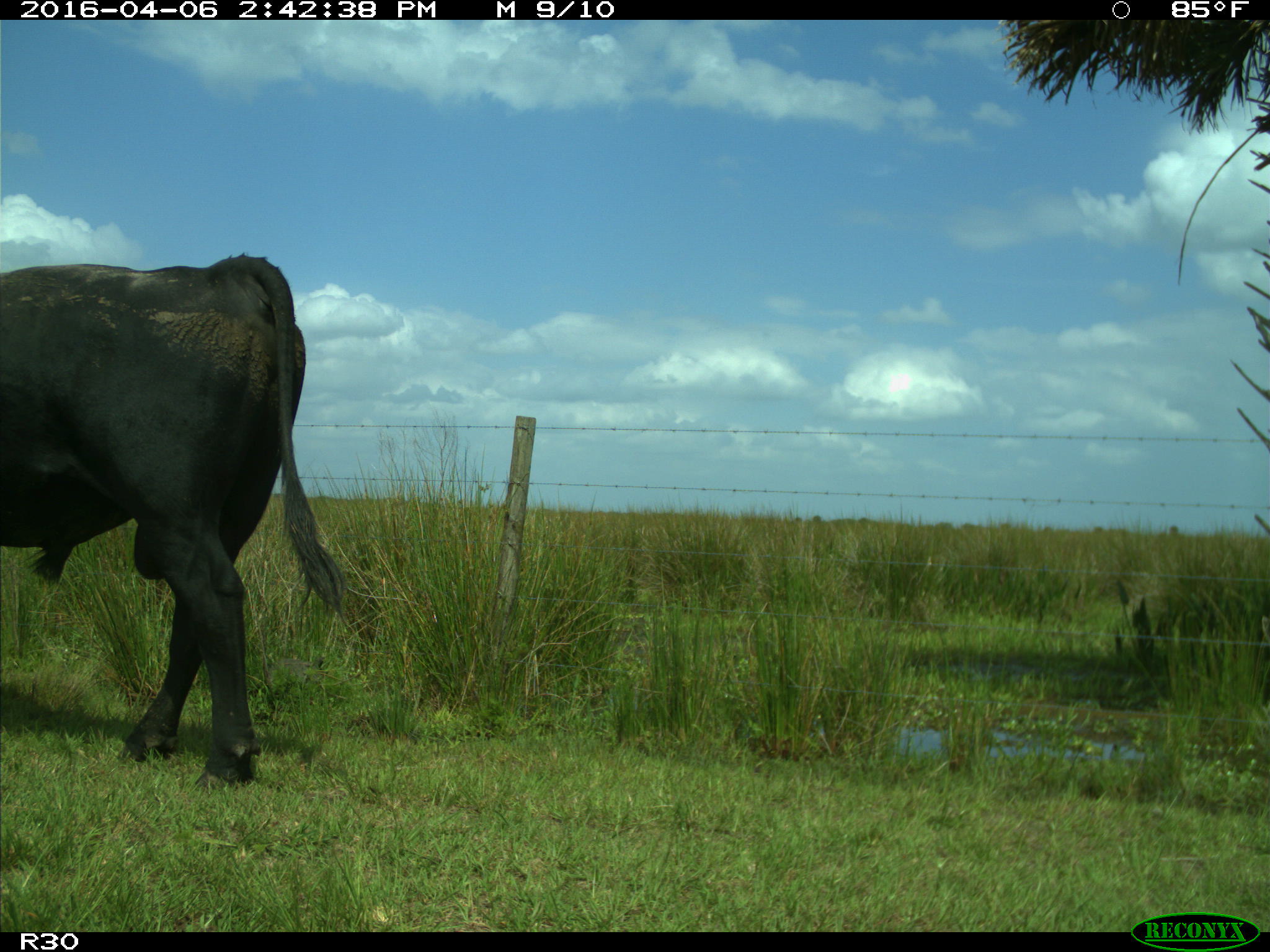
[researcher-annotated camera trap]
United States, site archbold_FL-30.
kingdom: Animalia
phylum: Chordata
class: Mammalia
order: Artiodactyla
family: Bovidae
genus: Bos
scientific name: Bos taurus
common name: domestic cow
Bos taurus (domestic cow).